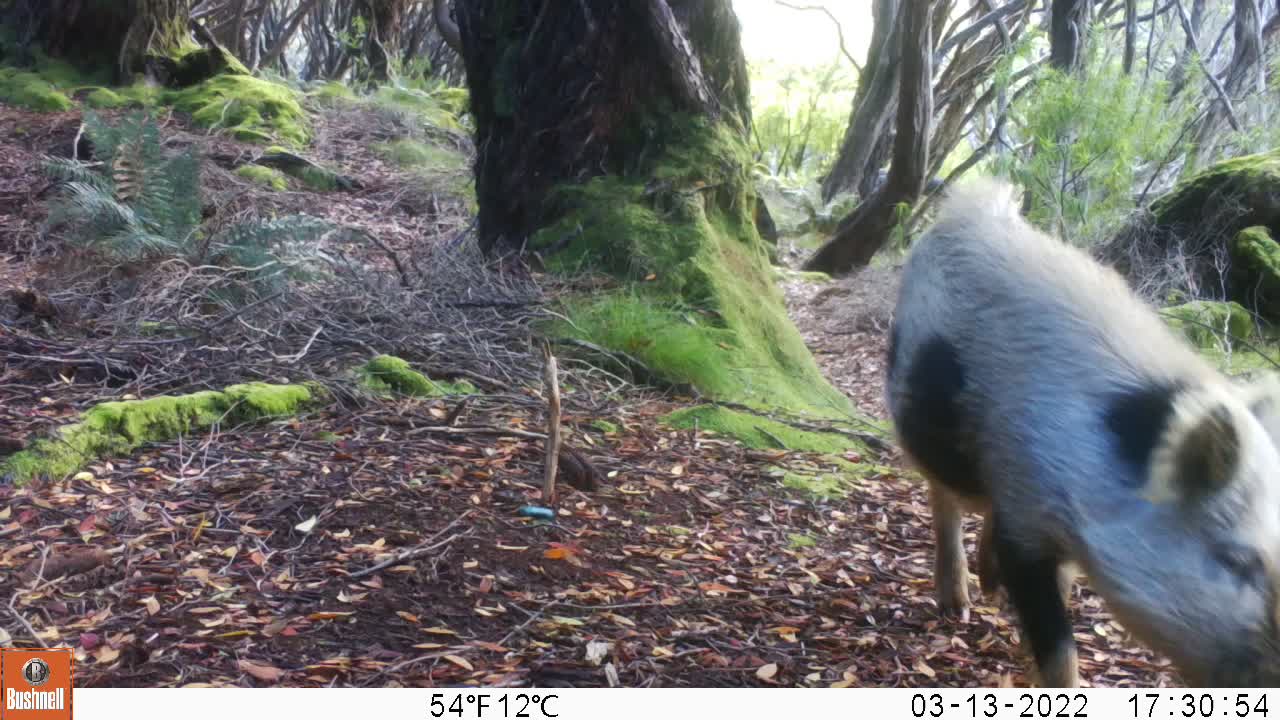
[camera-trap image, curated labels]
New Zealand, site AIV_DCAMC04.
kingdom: Animalia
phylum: Chordata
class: Mammalia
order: Artiodactyla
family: Suidae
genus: Sus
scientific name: Sus scrofa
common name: pig